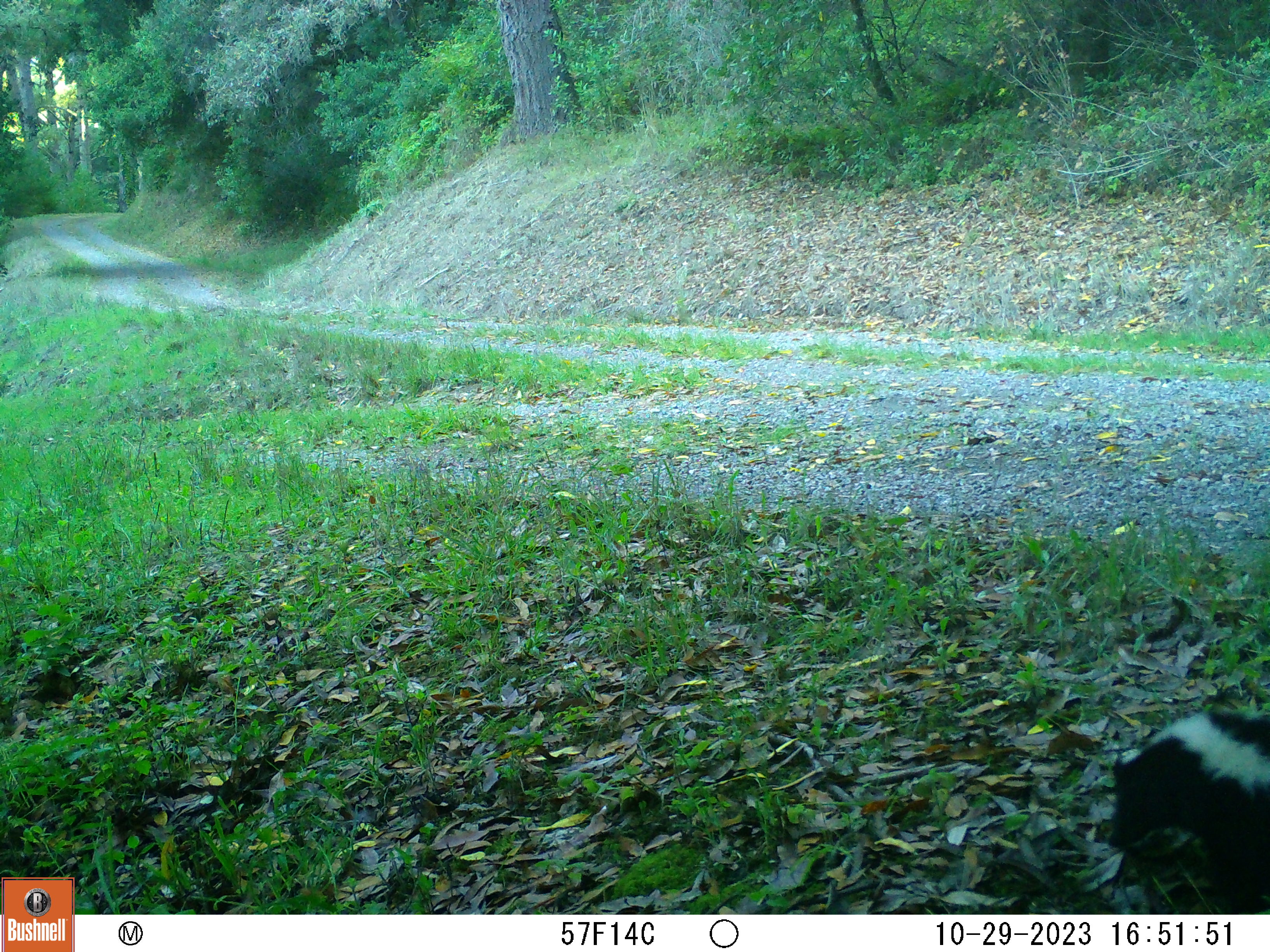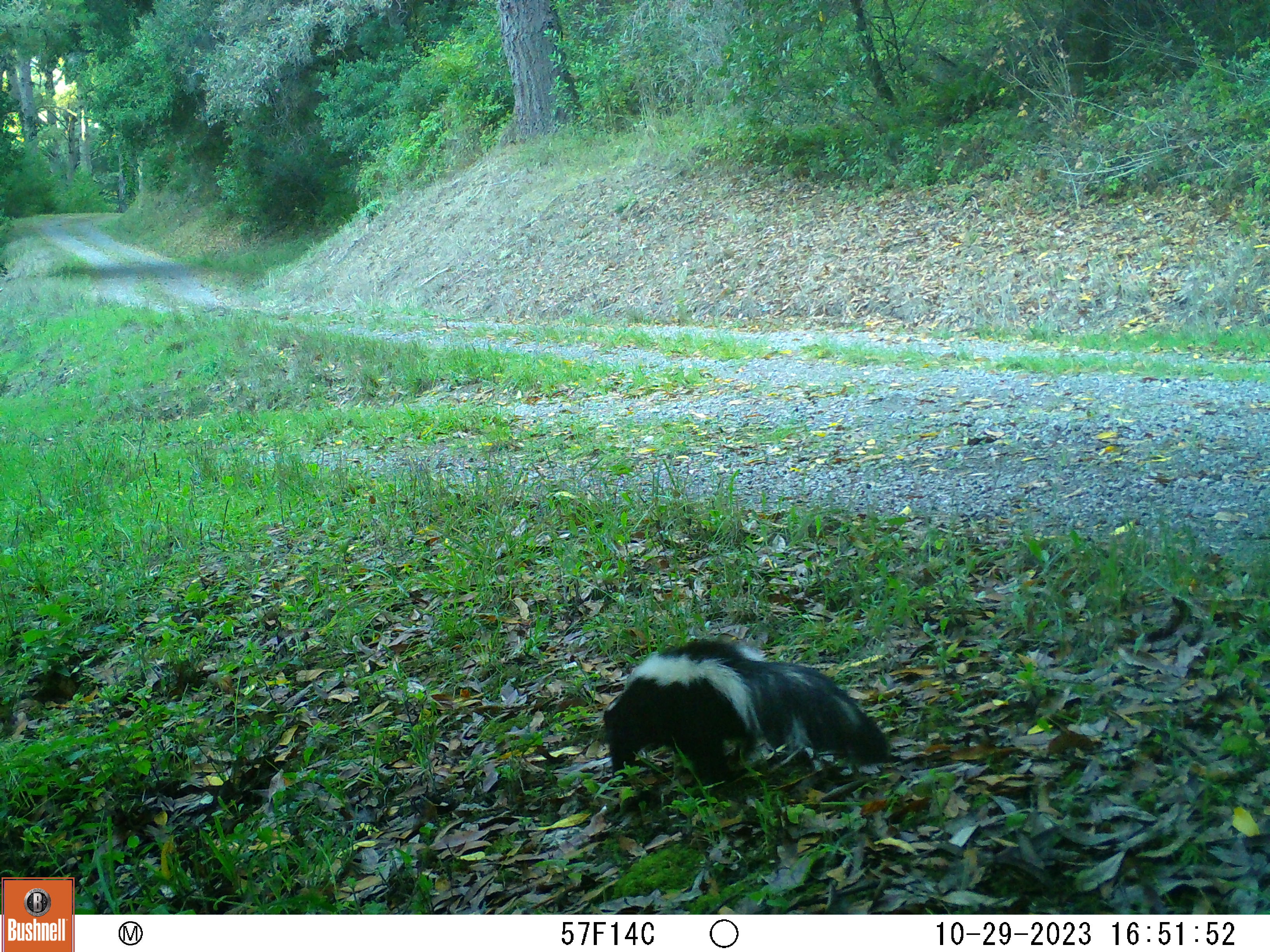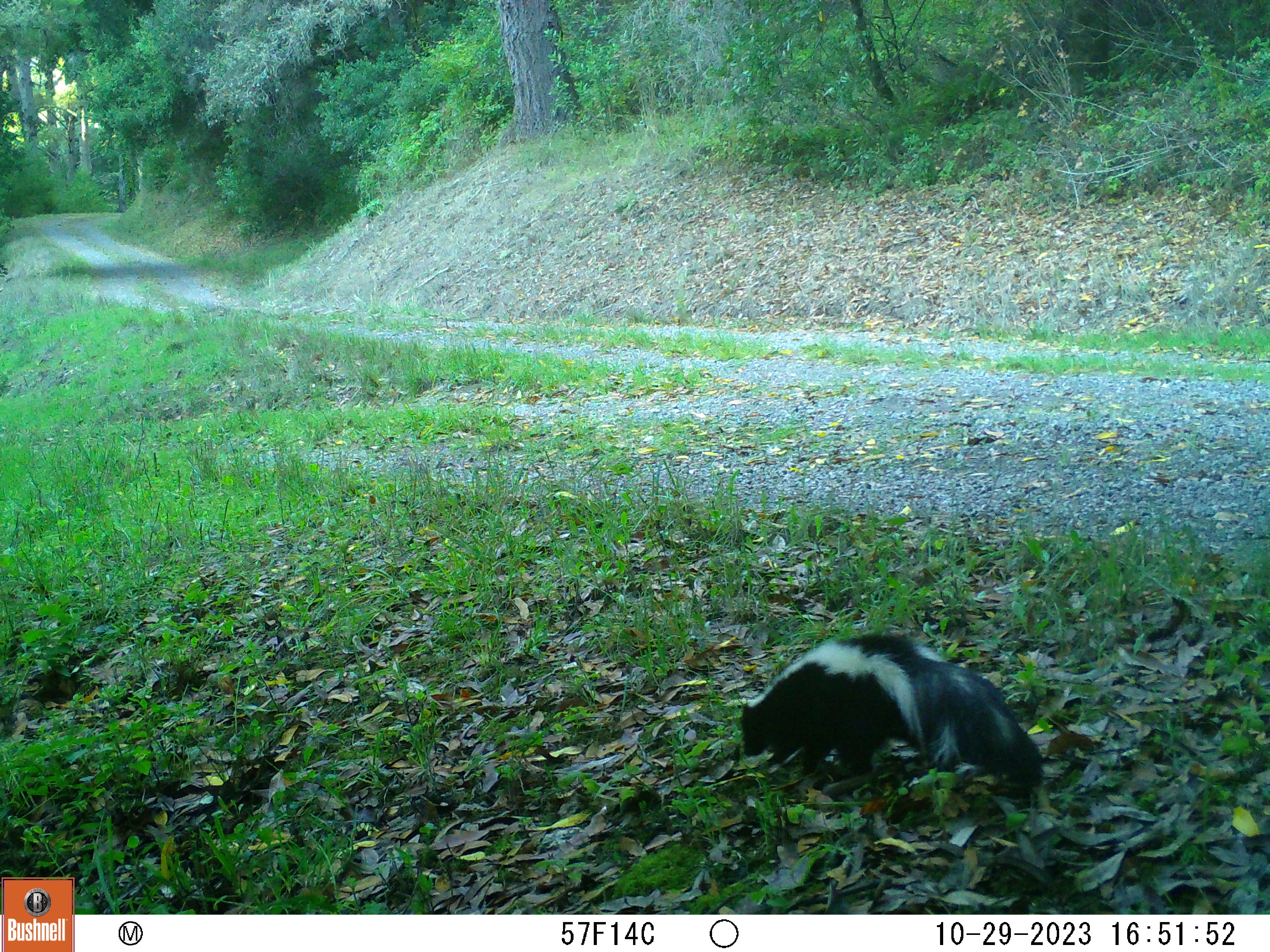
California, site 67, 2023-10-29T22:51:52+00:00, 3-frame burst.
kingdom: Animalia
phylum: Chordata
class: Mammalia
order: Carnivora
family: Mephitidae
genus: Mephitis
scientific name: Mephitis mephitis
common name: striped skunk